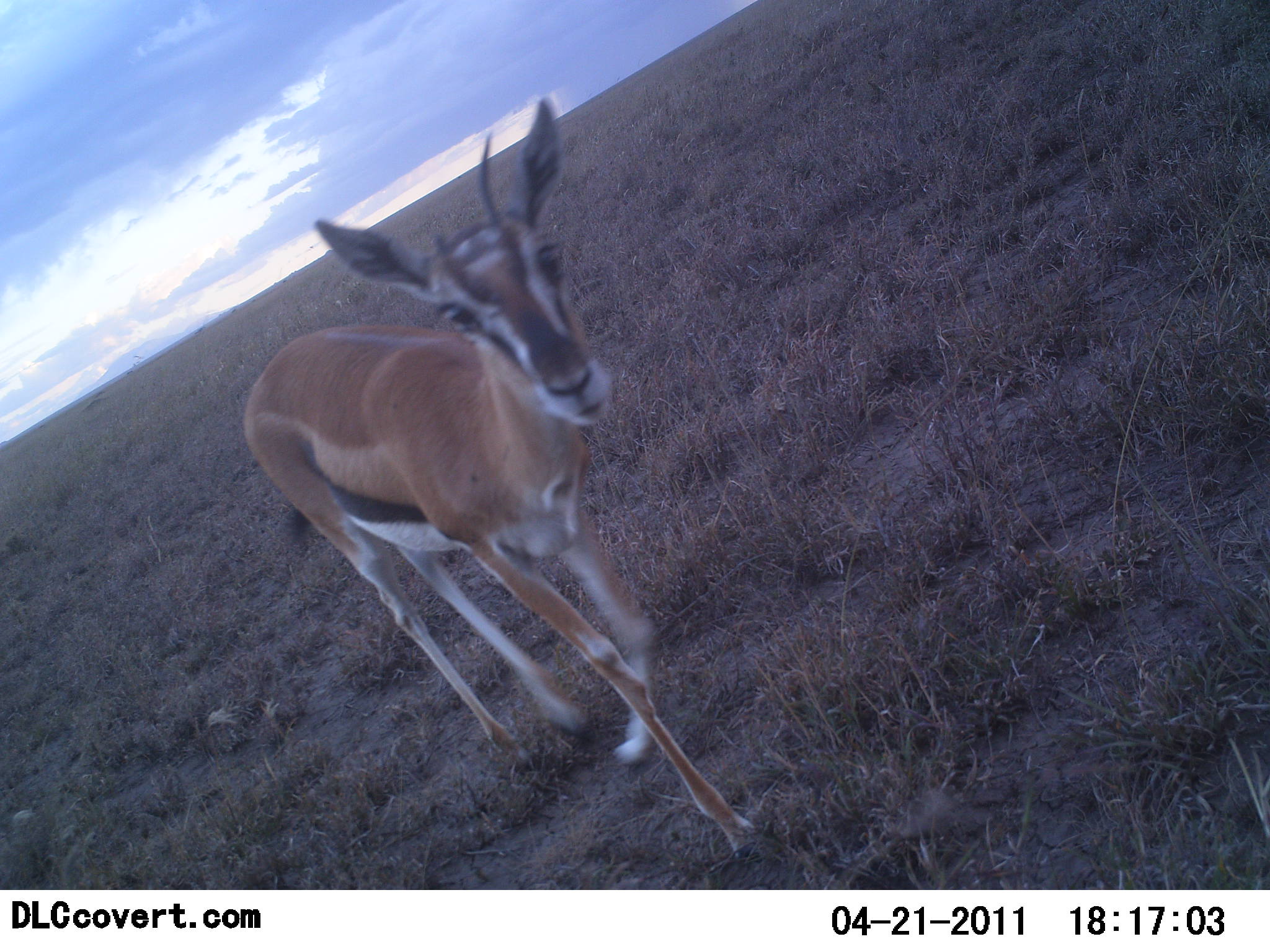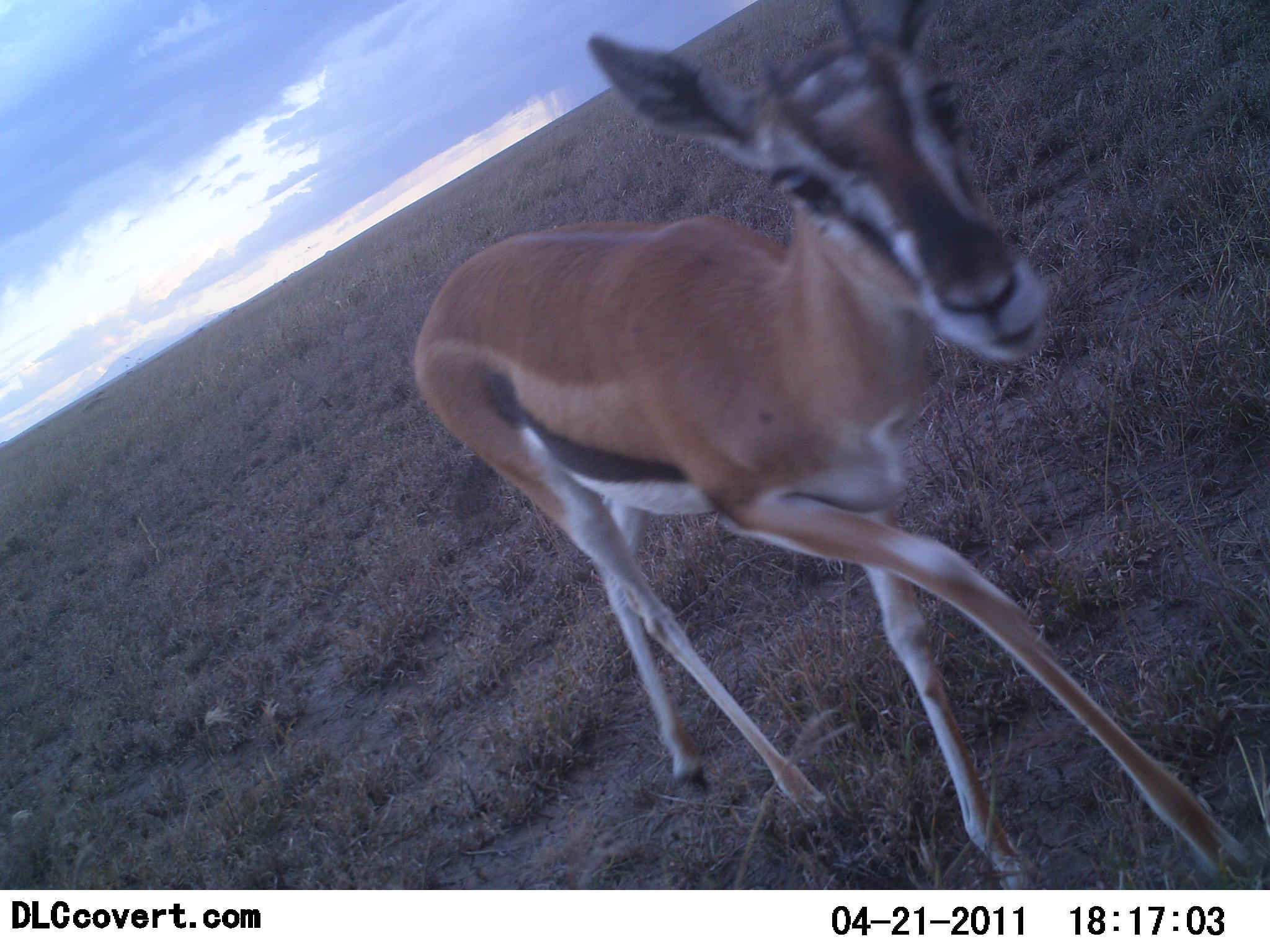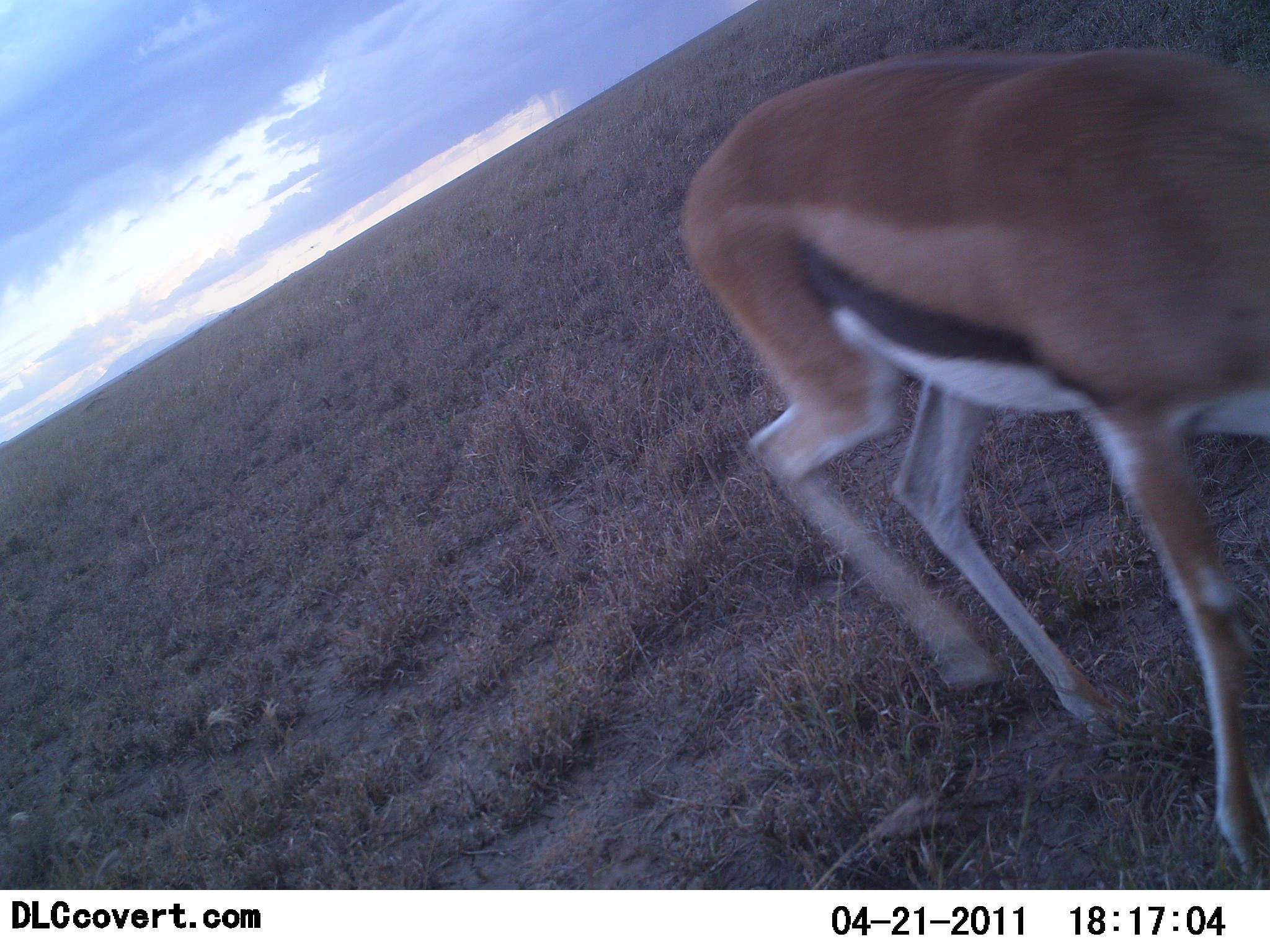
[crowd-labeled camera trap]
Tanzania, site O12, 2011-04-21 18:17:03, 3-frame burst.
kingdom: Animalia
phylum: Chordata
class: Mammalia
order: Artiodactyla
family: Bovidae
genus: Eudorcas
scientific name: Eudorcas thomsonii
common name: thomson's gazelle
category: gazellethomsons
Gazellethomsons (thomson's gazelle) (Eudorcas thomsonii), count 1. Behavior (volunteer vote fractions): standing 9%, resting 0%, moving 91%, interacting 0%. Young present (vote fraction): 0%. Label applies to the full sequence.